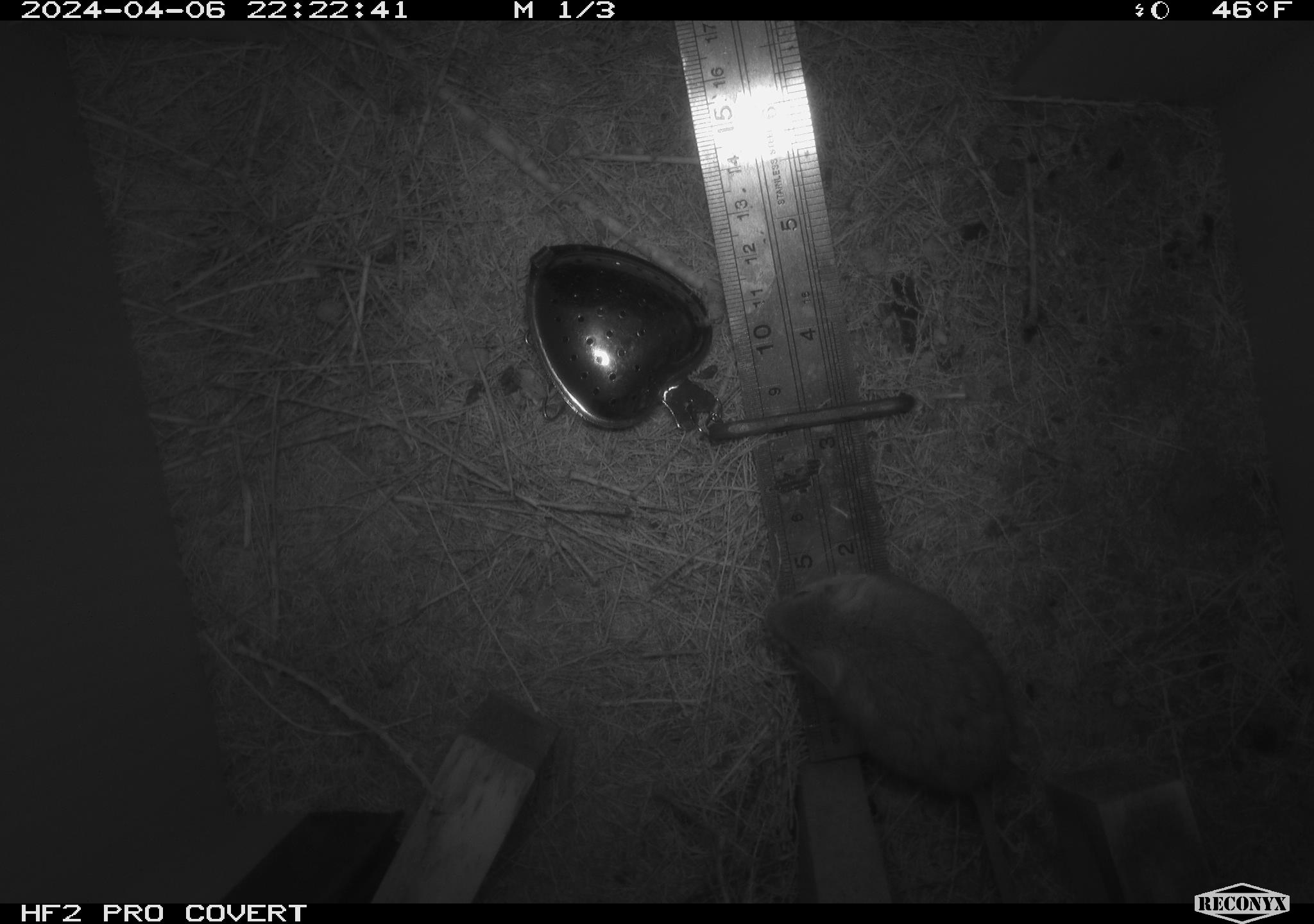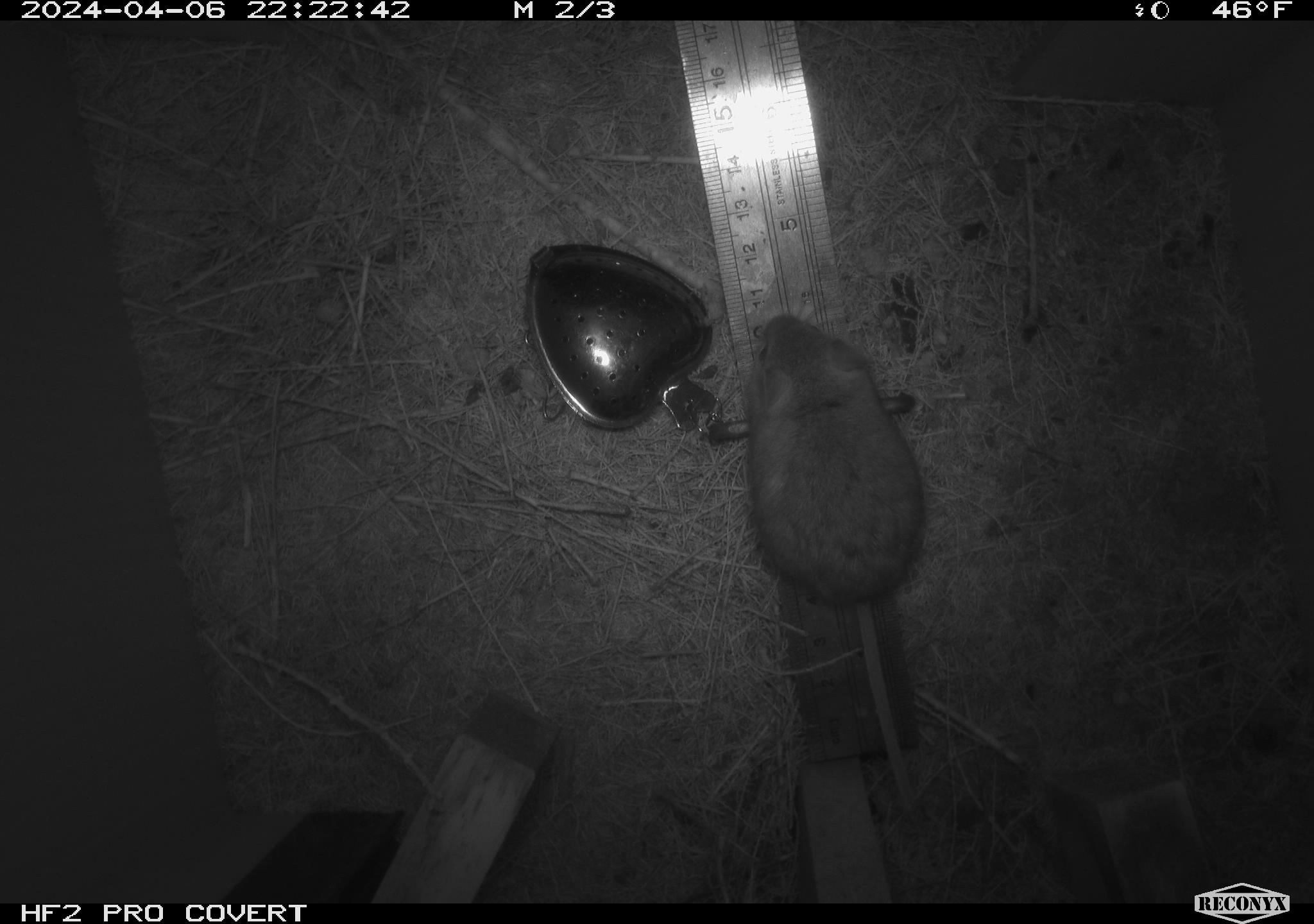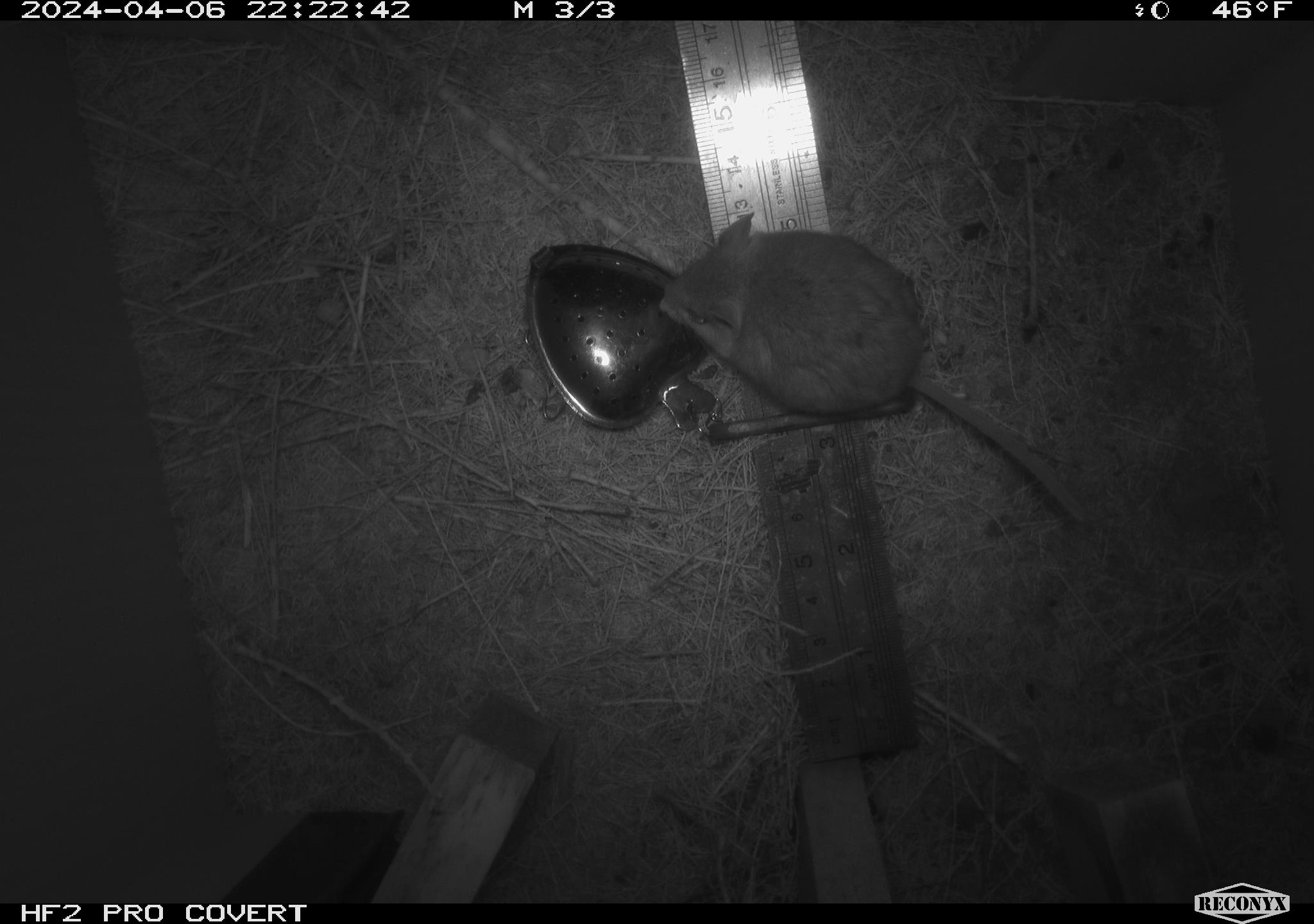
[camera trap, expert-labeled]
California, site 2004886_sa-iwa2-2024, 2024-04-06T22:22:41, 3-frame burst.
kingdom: Animalia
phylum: Chordata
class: Mammalia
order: Rodentia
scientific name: Rodentia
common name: mouse species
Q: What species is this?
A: Mouse species (Rodentia).